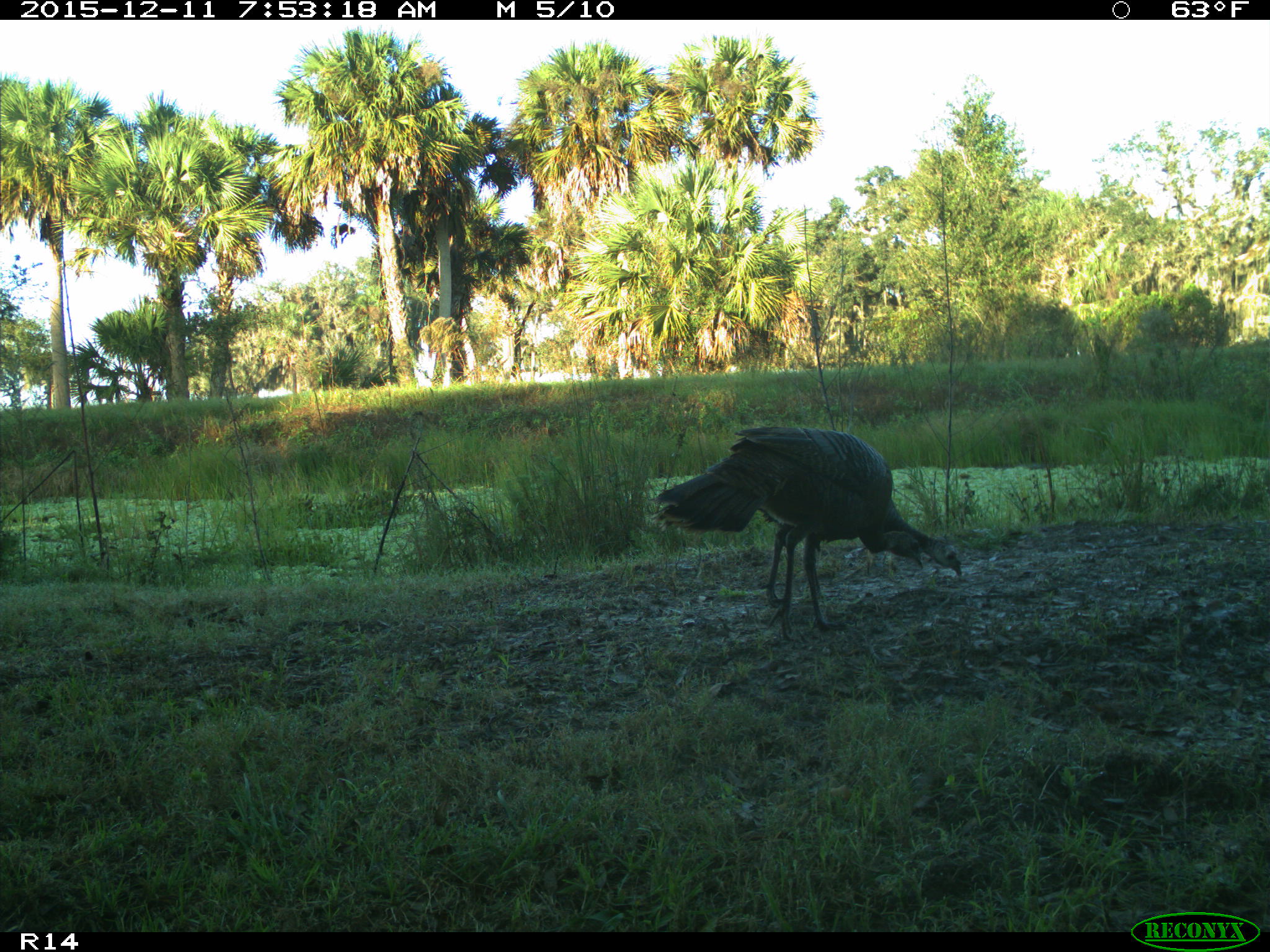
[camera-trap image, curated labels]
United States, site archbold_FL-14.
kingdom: Animalia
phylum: Chordata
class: Aves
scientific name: Aves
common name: birds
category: unidentified bird